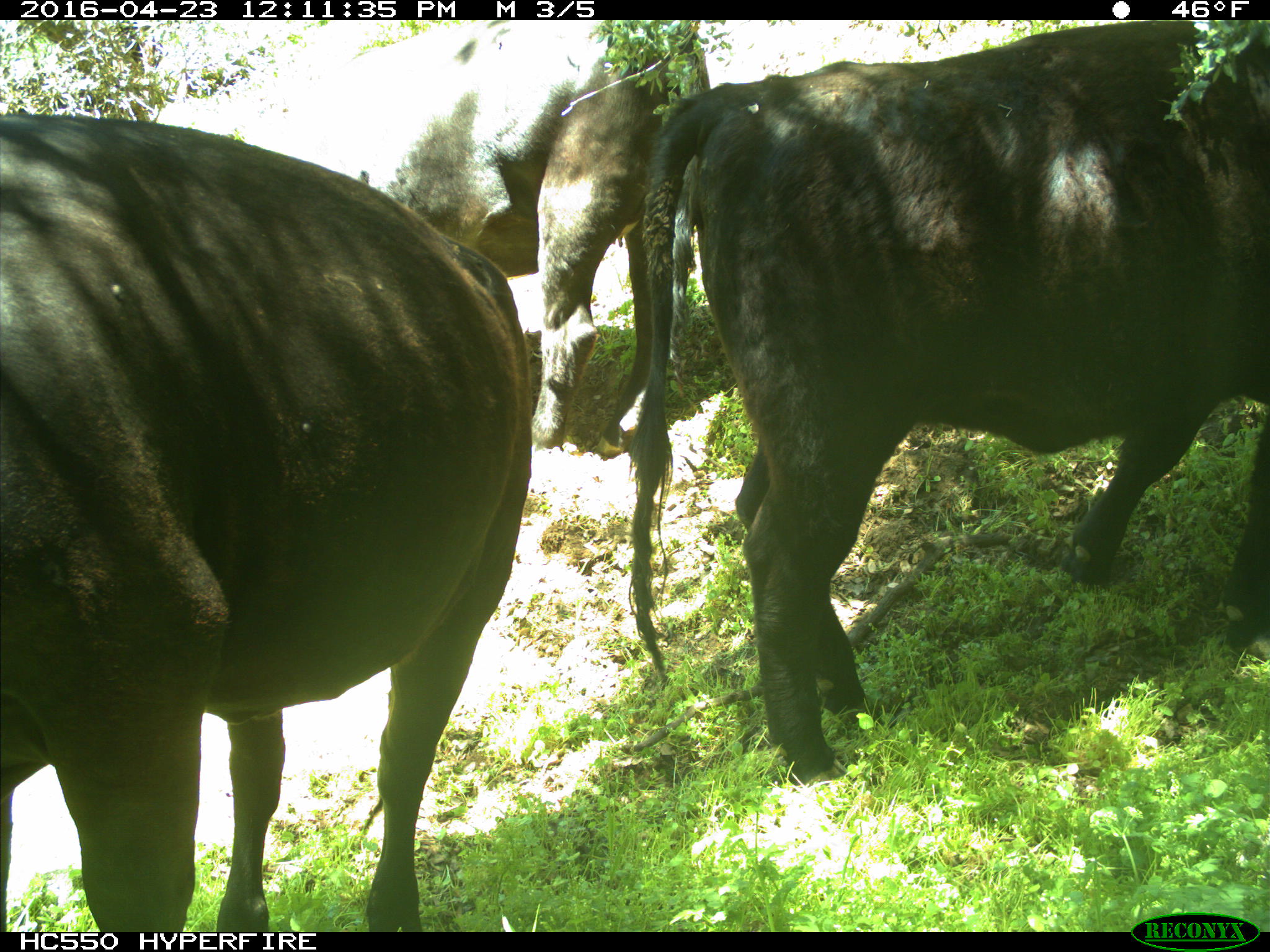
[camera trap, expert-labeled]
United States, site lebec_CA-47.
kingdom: Animalia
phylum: Chordata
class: Mammalia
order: Artiodactyla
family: Bovidae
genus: Bos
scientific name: Bos taurus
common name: domestic cow